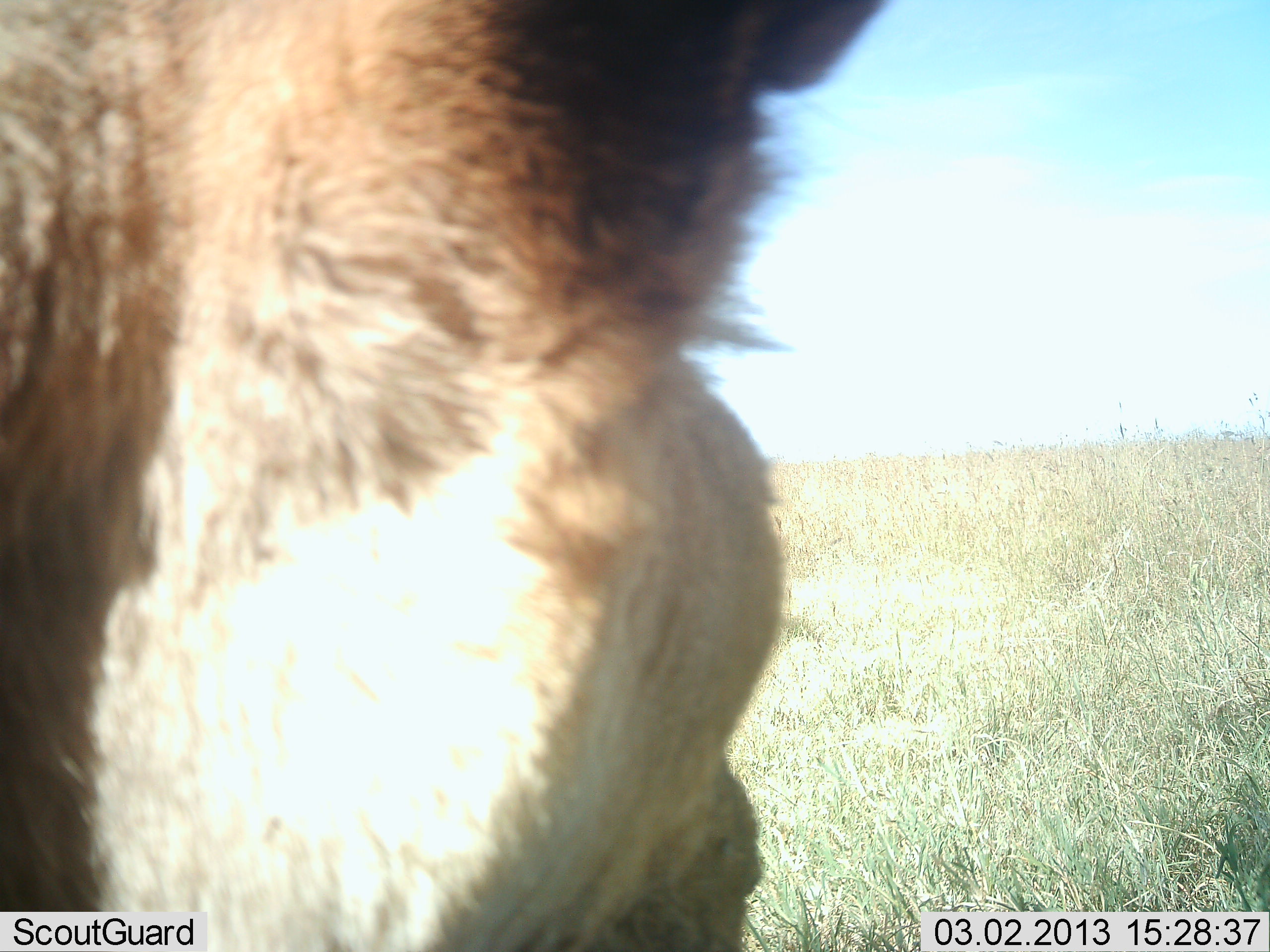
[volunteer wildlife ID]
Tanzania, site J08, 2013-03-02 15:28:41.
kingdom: Animalia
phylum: Chordata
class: Mammalia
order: Carnivora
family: Felidae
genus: Panthera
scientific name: Panthera leo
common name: lion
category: lionfemale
Lionfemale (lion) (Panthera leo), count 1. Behavior (volunteer vote fractions): standing 60%, resting 40%, moving 0%, interacting 0%. Young present (vote fraction): 0%. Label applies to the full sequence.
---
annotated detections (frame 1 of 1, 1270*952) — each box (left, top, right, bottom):
animal: (0, 0, 886, 952)